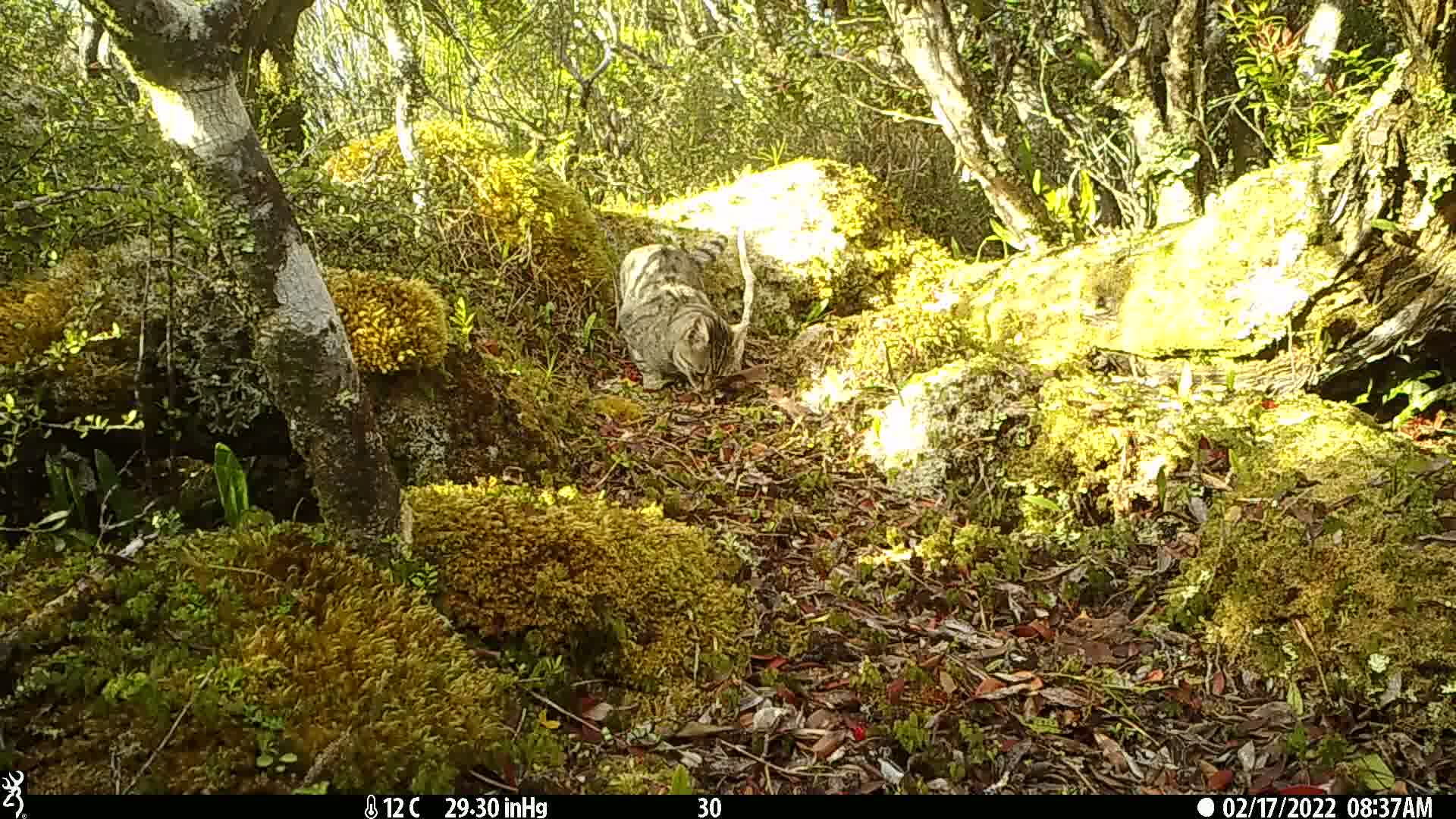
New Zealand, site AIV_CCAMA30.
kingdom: Animalia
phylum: Chordata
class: Mammalia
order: Carnivora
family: Felidae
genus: Felis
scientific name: Felis catus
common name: domestic cat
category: cat